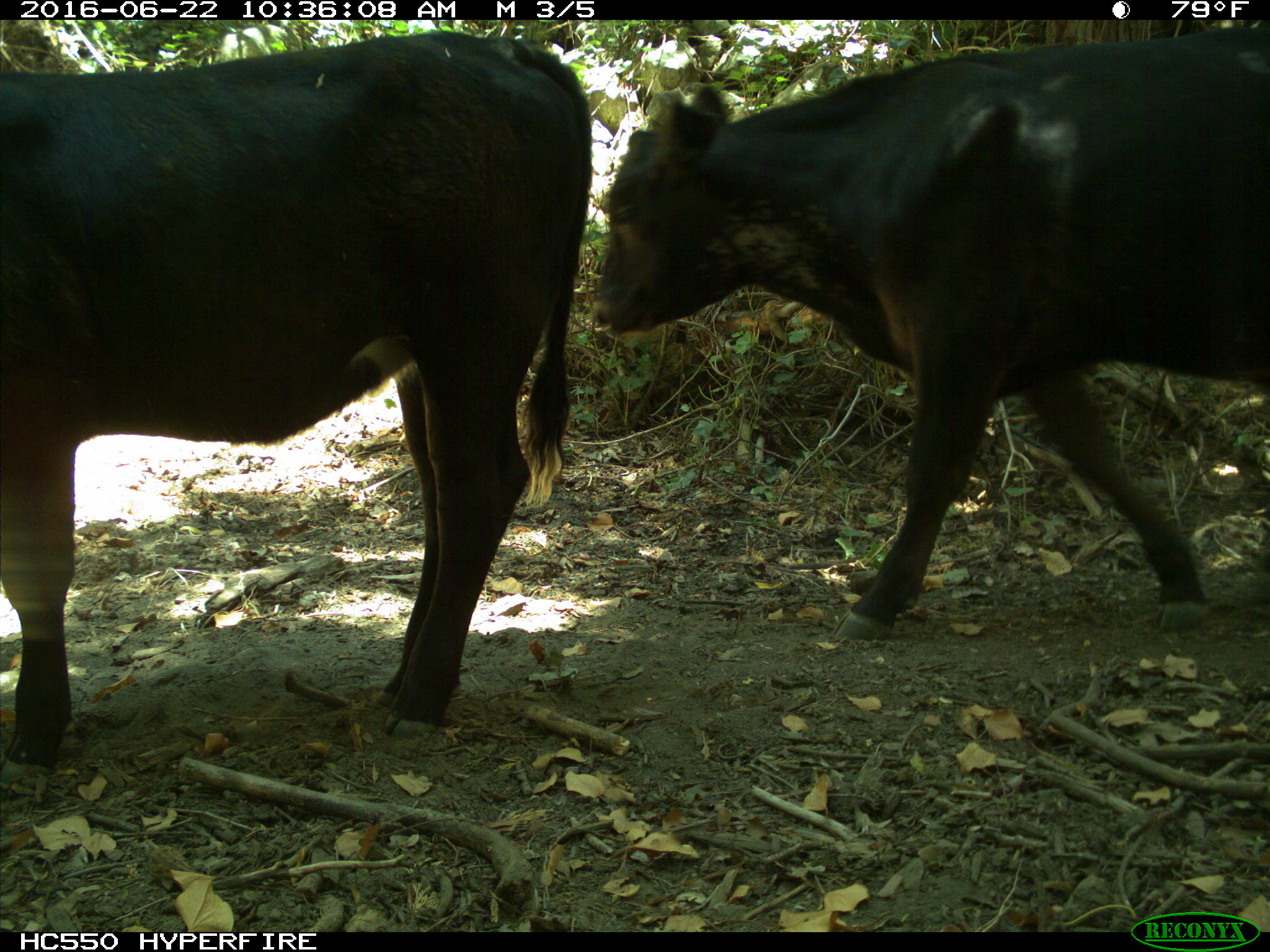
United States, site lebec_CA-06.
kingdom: Animalia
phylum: Chordata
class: Mammalia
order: Artiodactyla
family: Bovidae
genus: Bos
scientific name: Bos taurus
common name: domestic cow